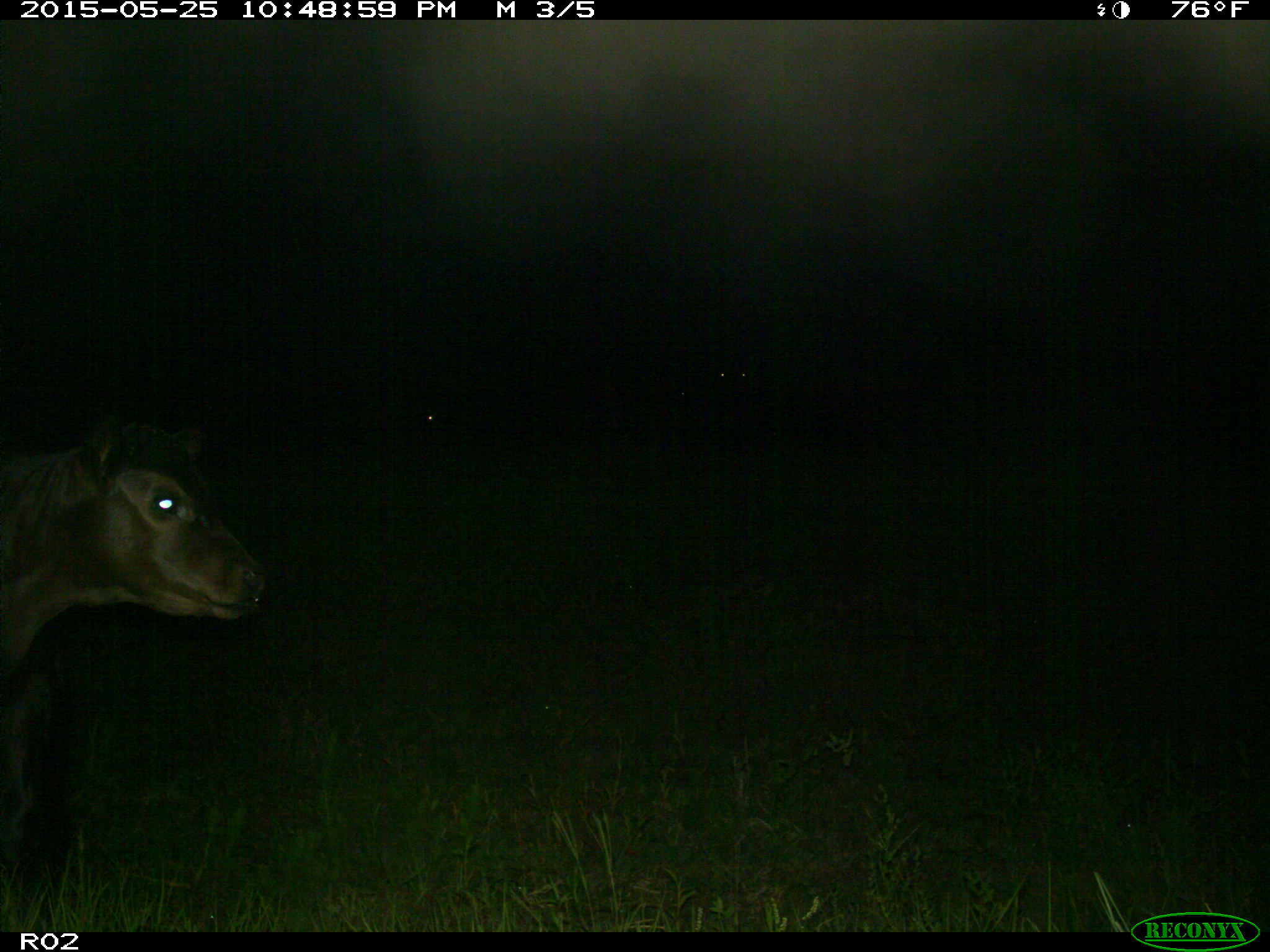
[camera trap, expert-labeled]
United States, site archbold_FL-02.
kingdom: Animalia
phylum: Chordata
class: Mammalia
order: Artiodactyla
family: Bovidae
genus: Bos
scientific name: Bos taurus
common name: domestic cow